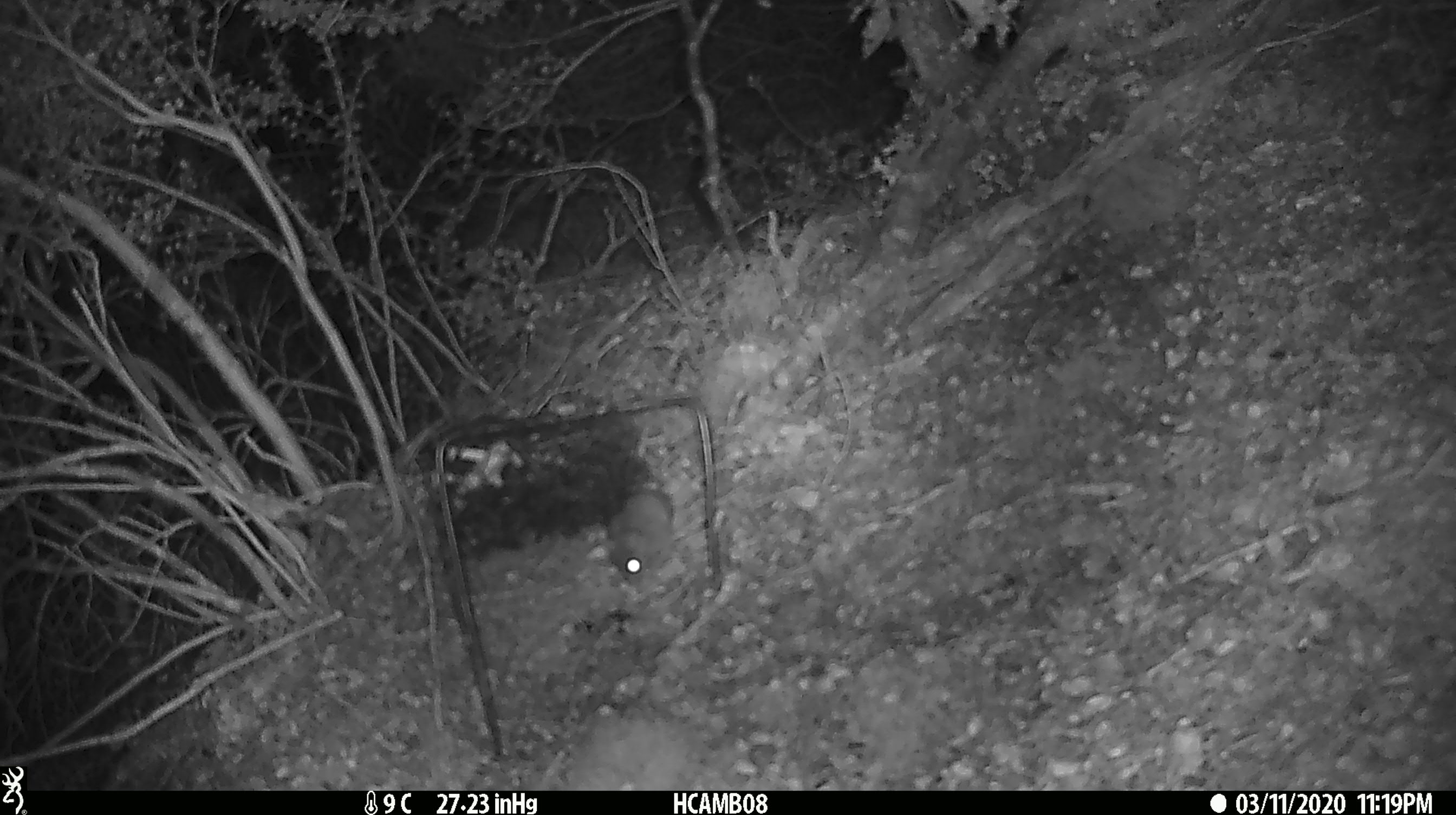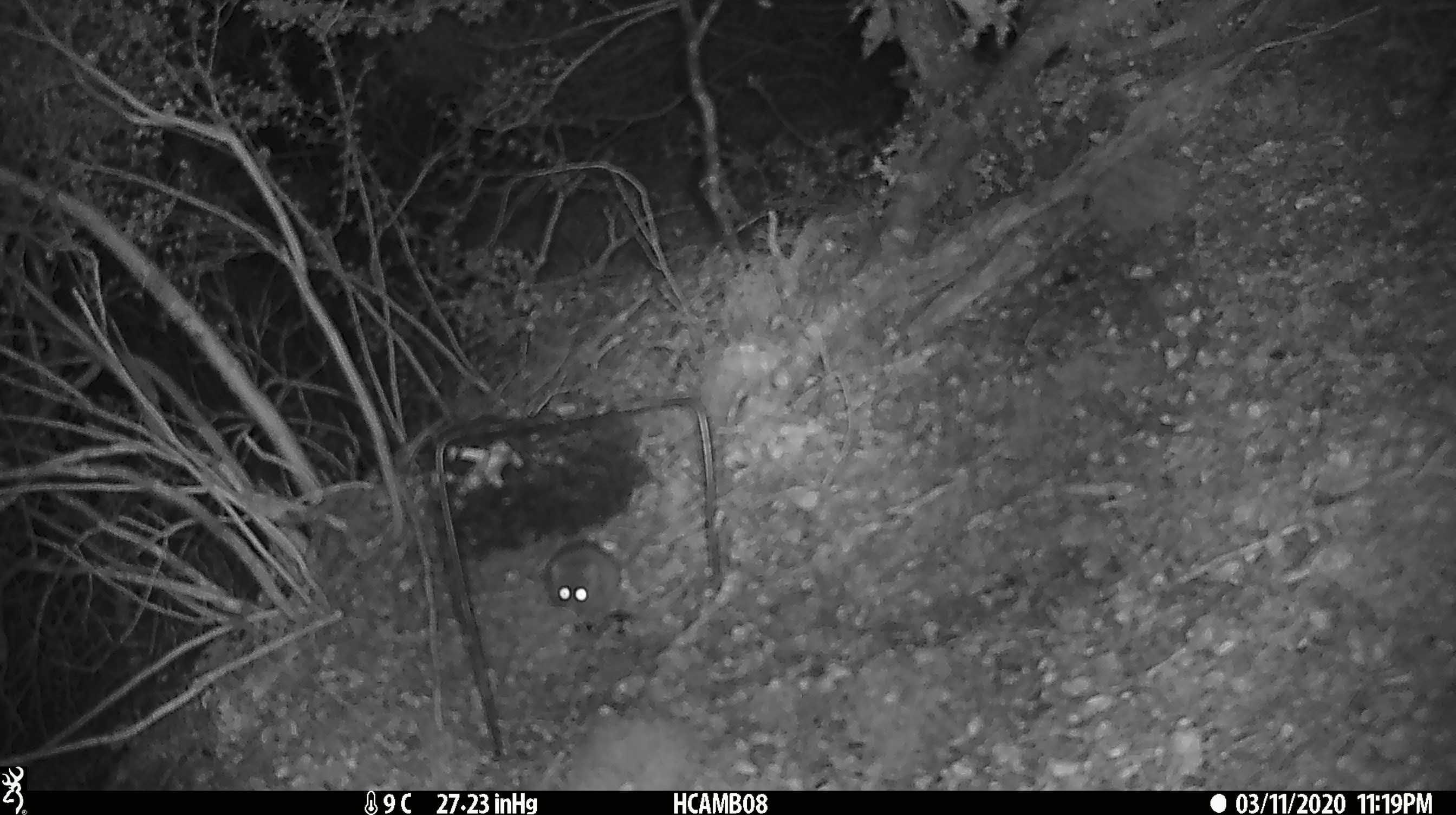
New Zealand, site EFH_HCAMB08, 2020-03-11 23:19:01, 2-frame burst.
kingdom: Animalia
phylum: Chordata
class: Mammalia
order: Rodentia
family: Muridae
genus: Mus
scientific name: Mus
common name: mouse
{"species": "mouse (Mus)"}